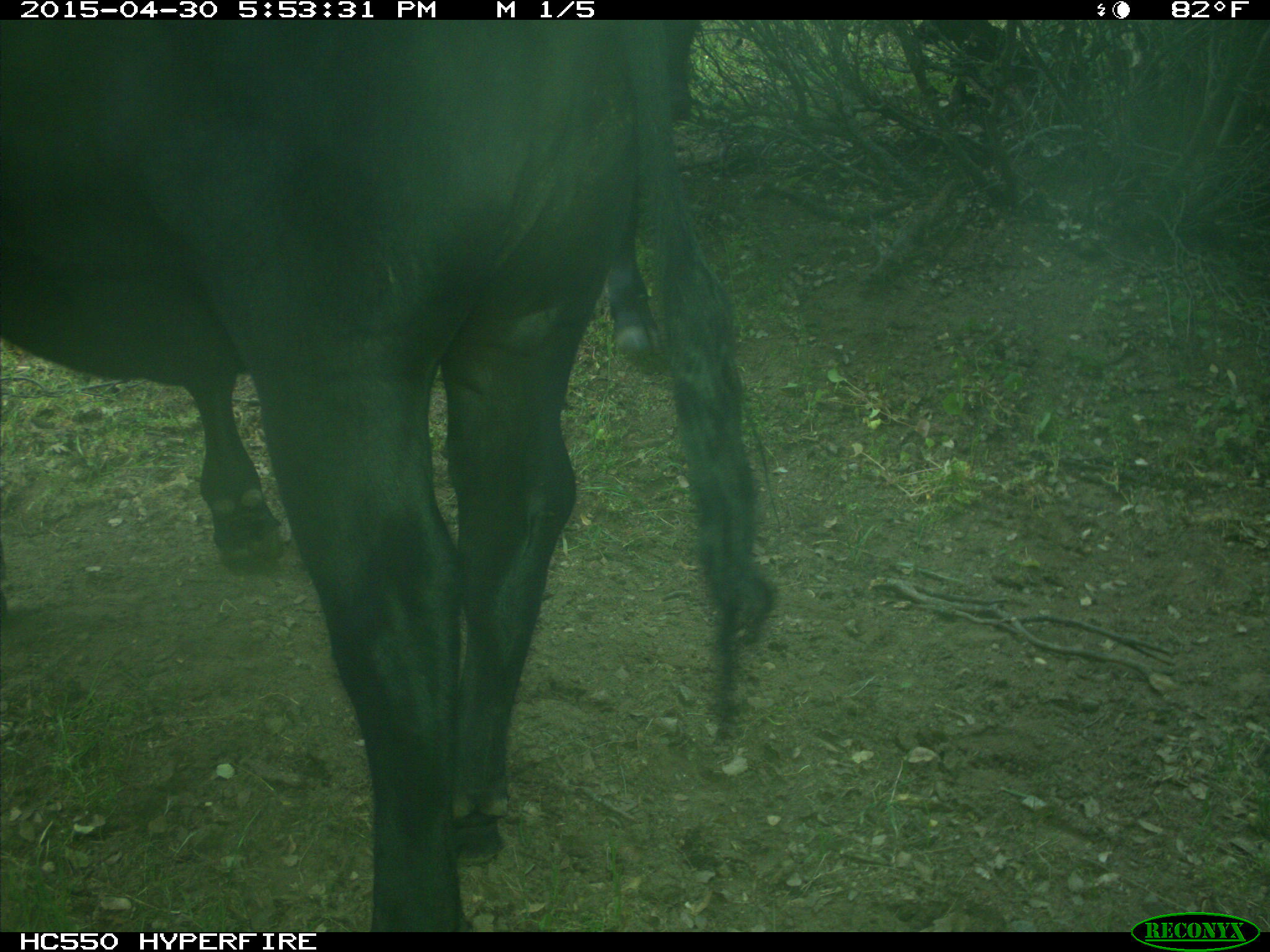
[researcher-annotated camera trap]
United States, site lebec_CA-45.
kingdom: Animalia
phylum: Chordata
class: Mammalia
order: Artiodactyla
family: Bovidae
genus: Bos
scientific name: Bos taurus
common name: domestic cow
Bos taurus (domestic cow).